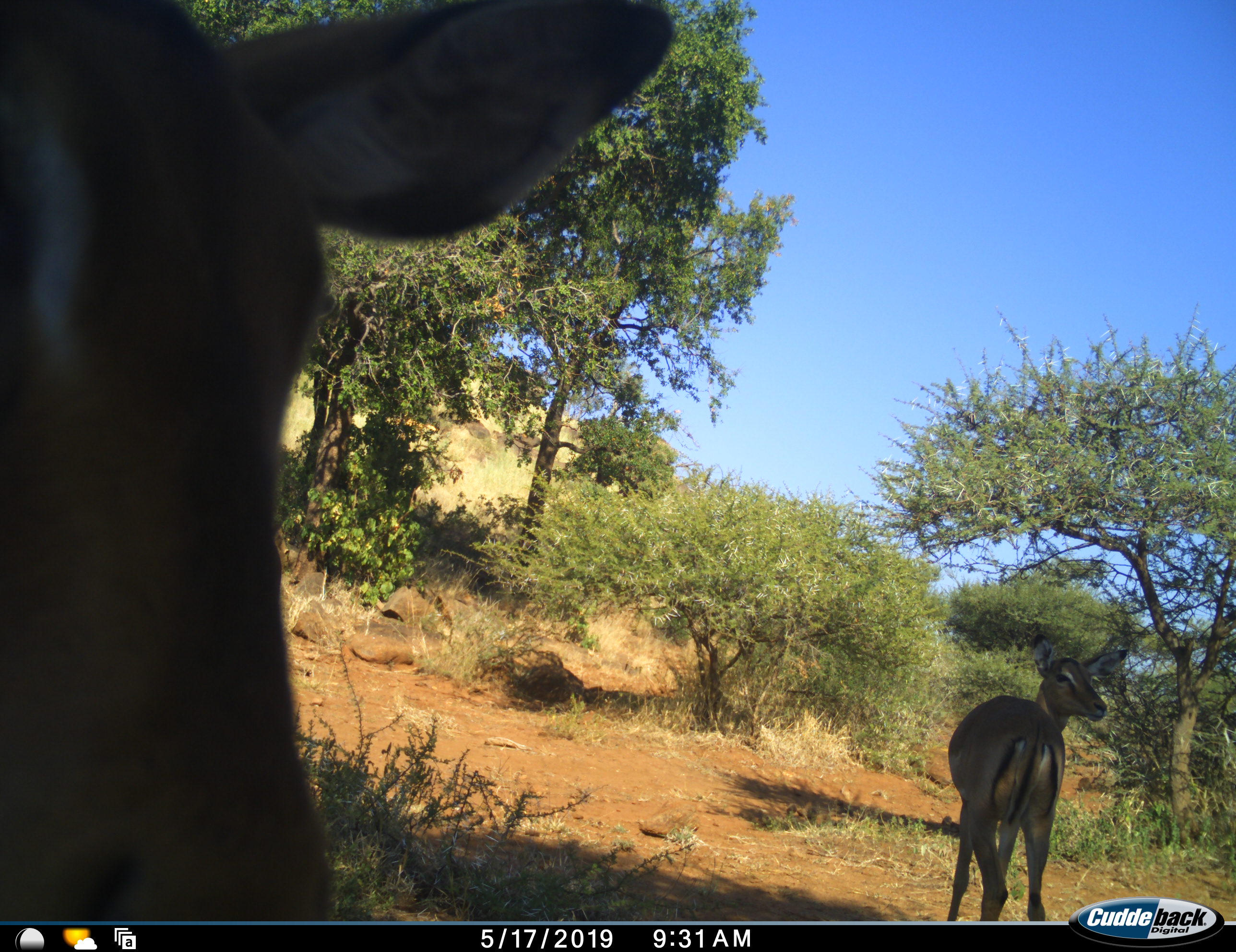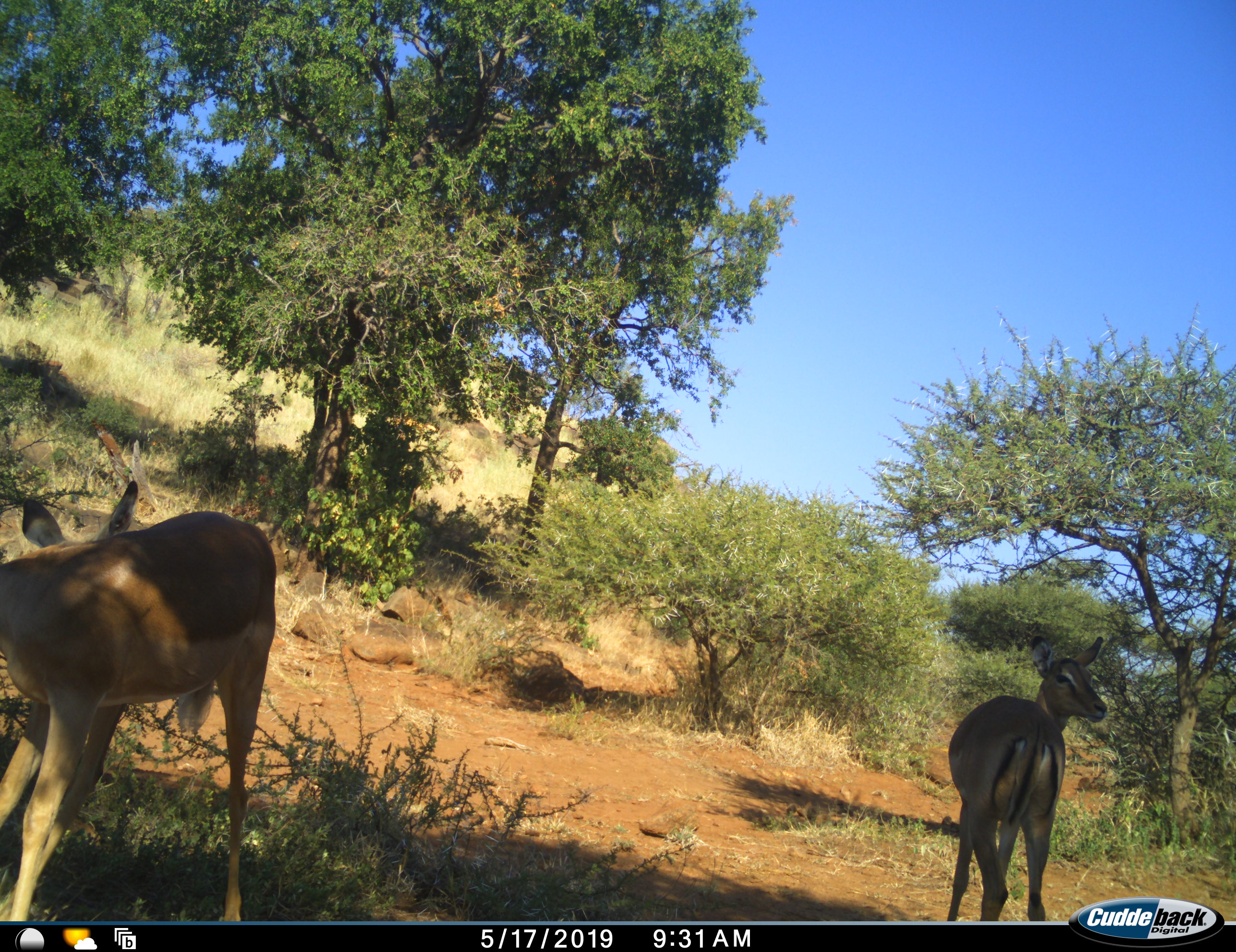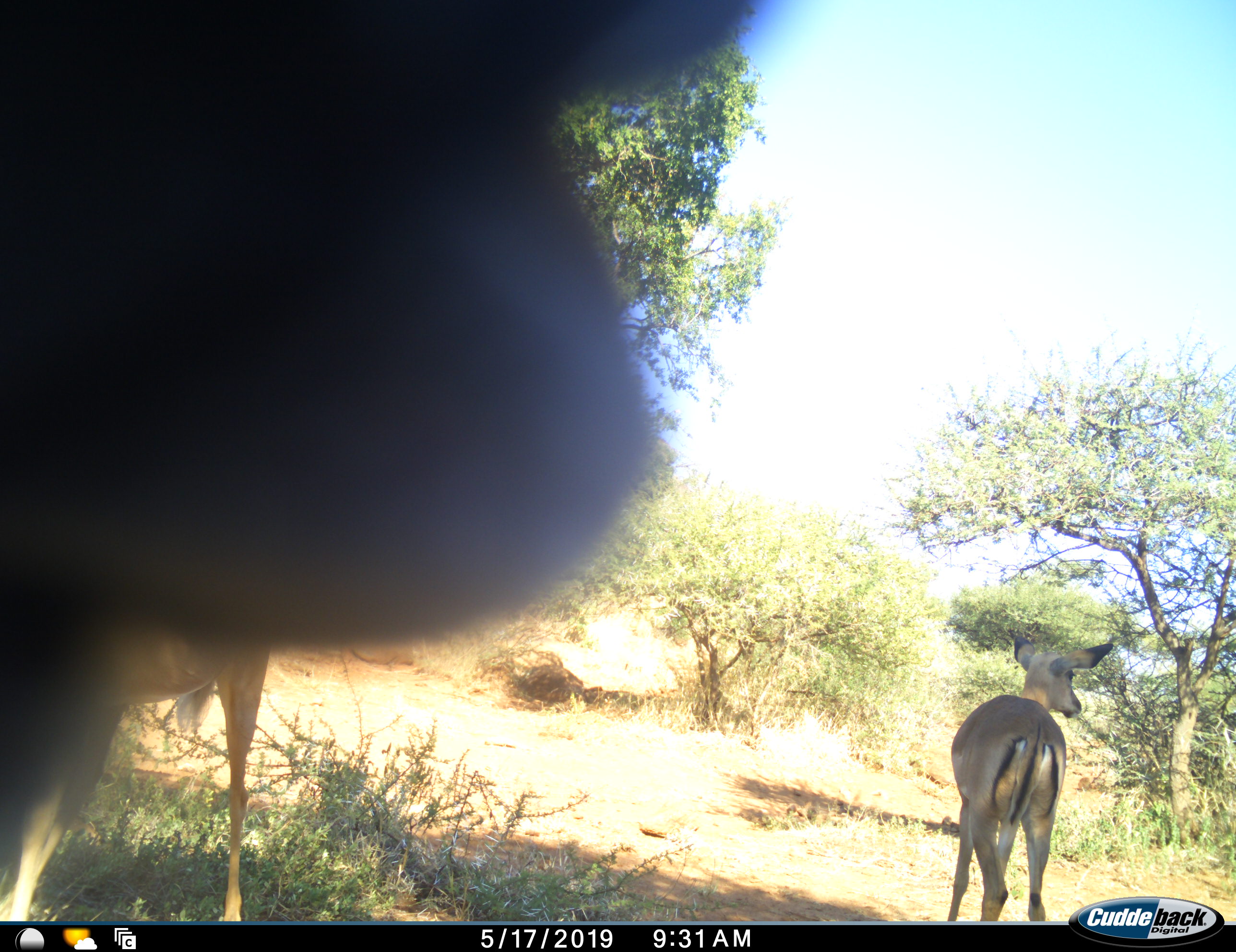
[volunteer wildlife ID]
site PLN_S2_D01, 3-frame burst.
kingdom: Animalia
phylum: Chordata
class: Mammalia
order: Artiodactyla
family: Bovidae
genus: Aepyceros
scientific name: Aepyceros melampus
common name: impala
Impala (Aepyceros melampus), count 3. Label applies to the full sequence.